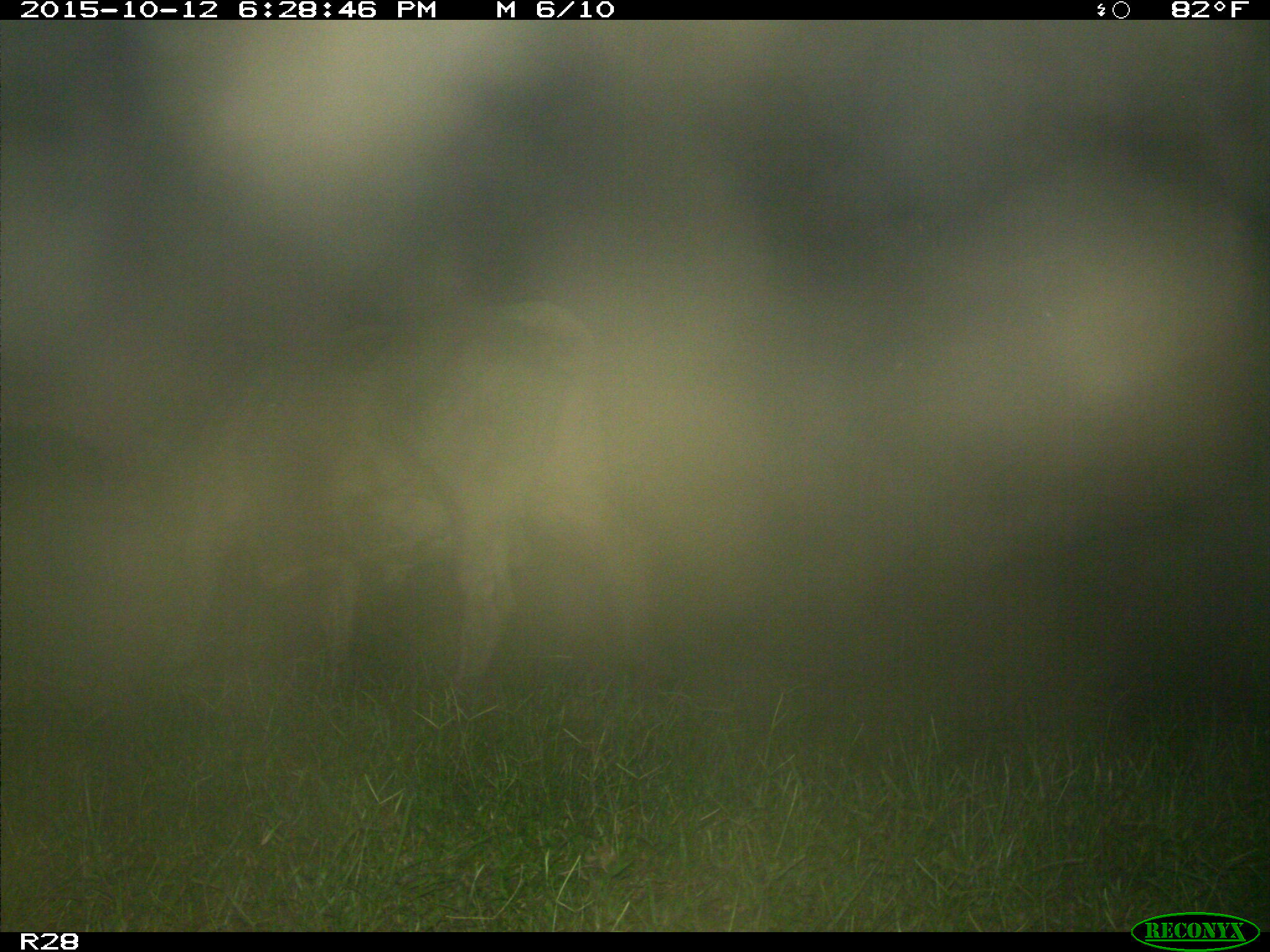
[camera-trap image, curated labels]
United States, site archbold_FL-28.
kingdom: Animalia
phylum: Chordata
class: Mammalia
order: Artiodactyla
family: Bovidae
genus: Bos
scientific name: Bos taurus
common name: domestic cow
Bos taurus (domestic cow).